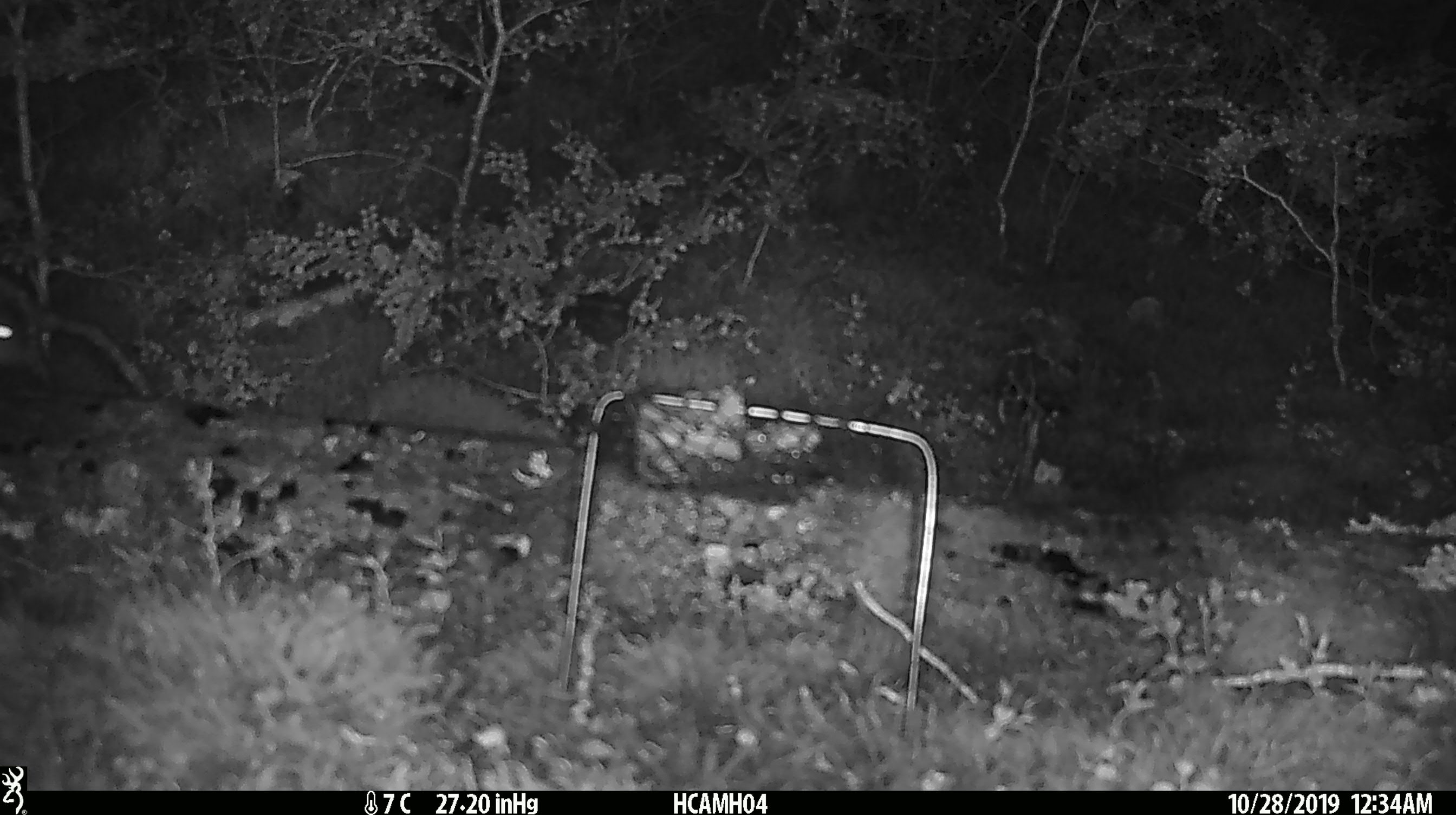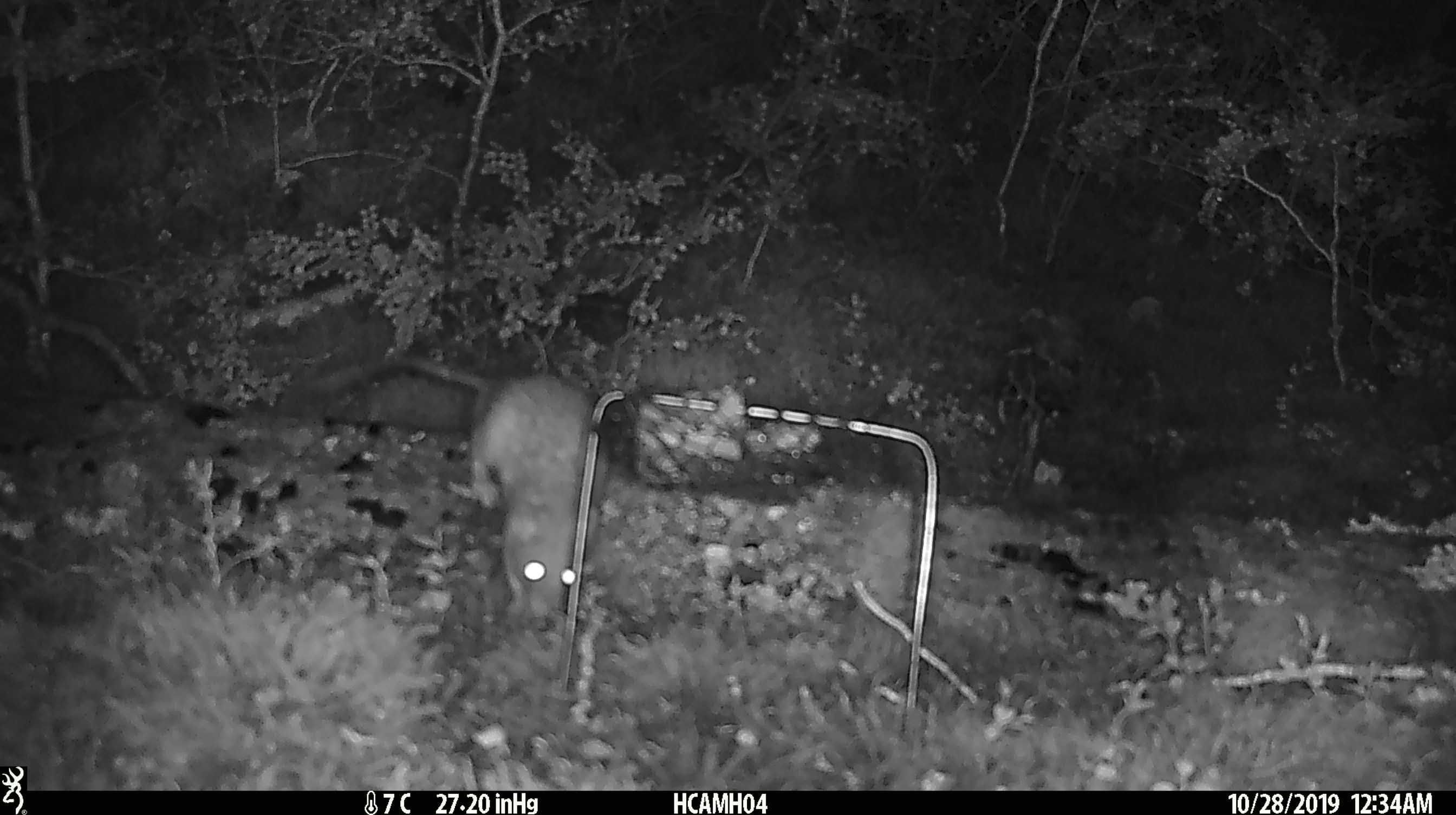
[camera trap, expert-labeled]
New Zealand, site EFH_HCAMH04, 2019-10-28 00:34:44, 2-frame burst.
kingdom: Animalia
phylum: Chordata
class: Mammalia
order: Rodentia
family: Muridae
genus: Rattus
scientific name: Rattus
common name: rat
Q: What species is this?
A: Rat (Rattus).